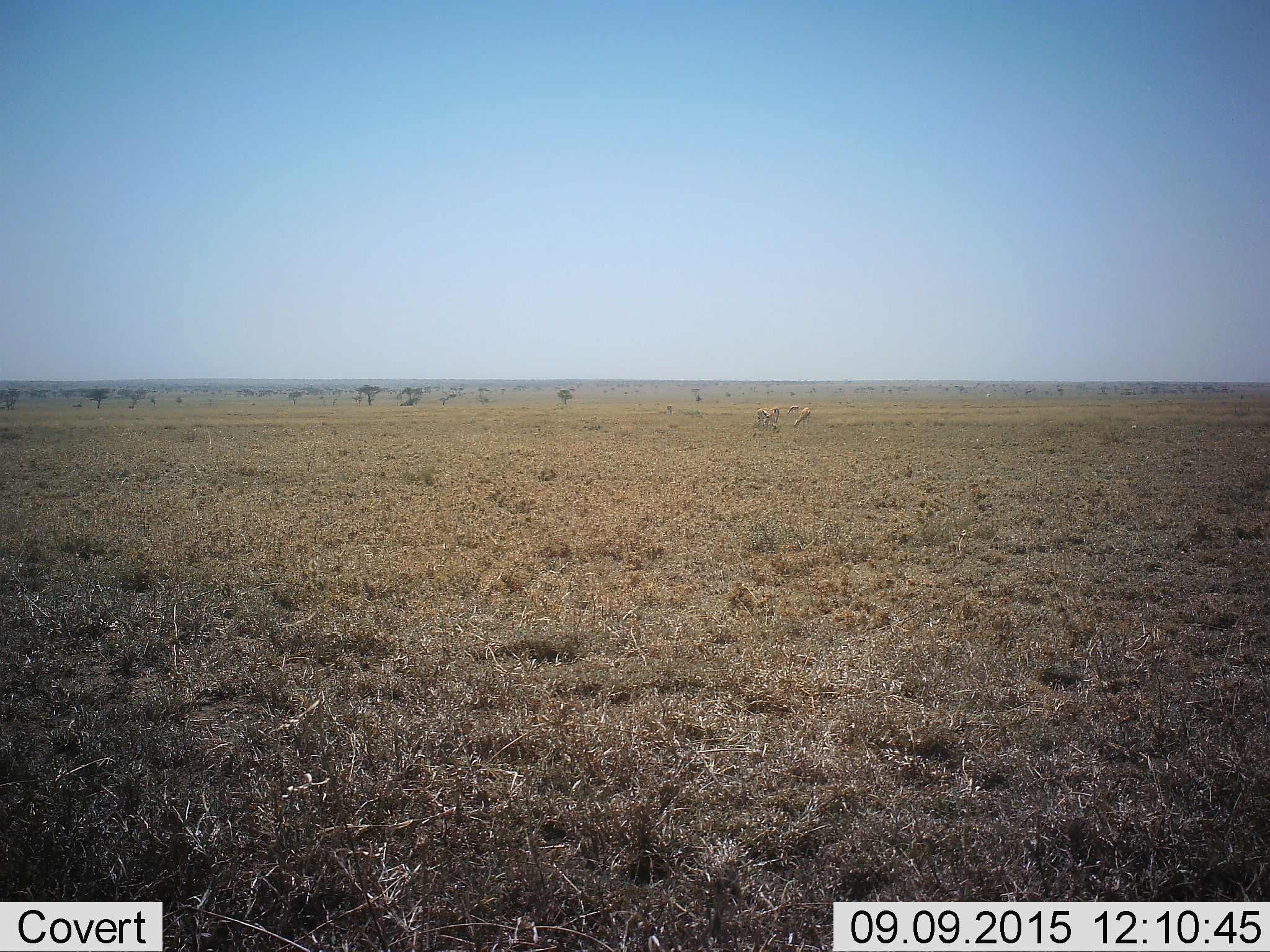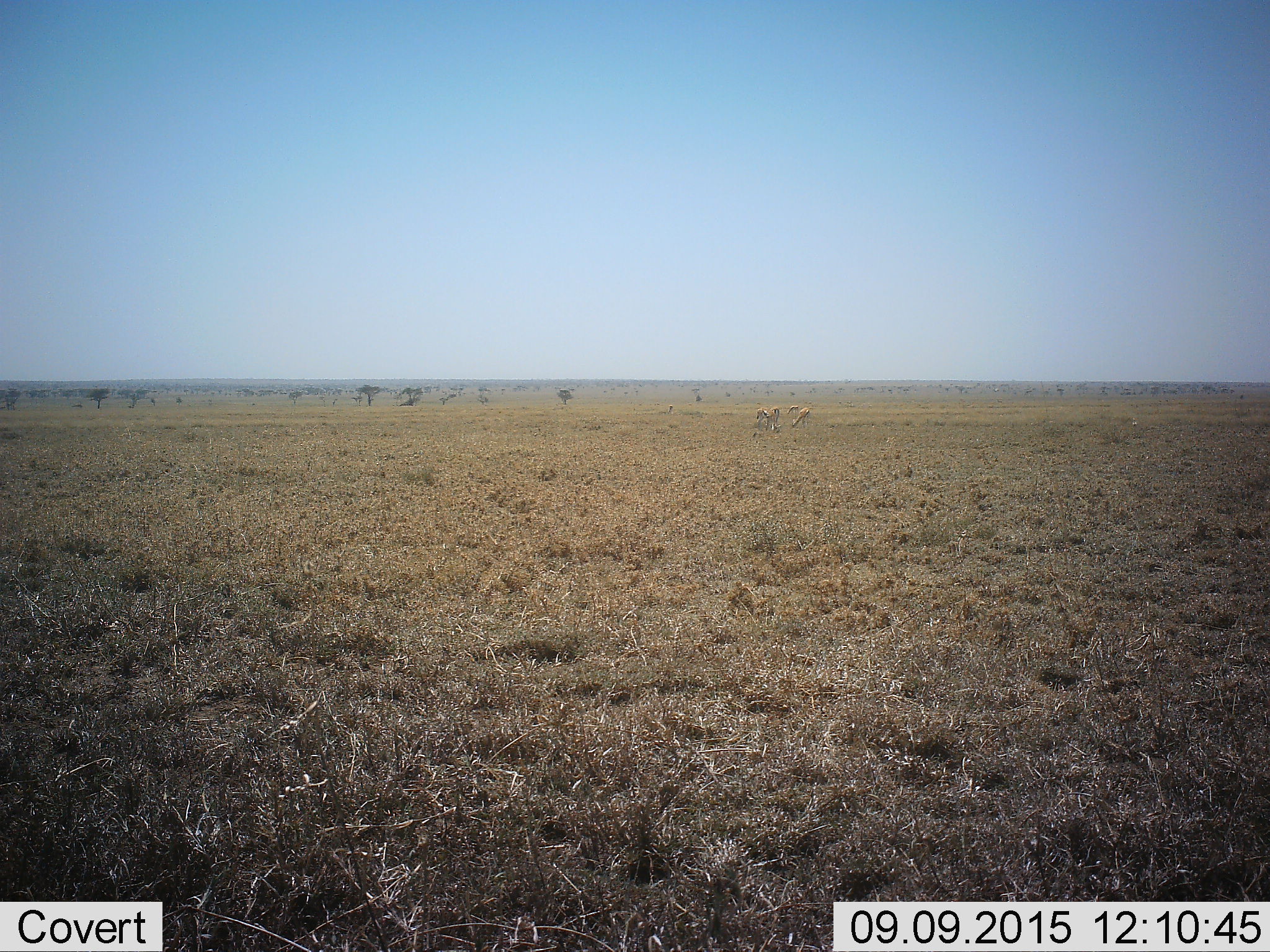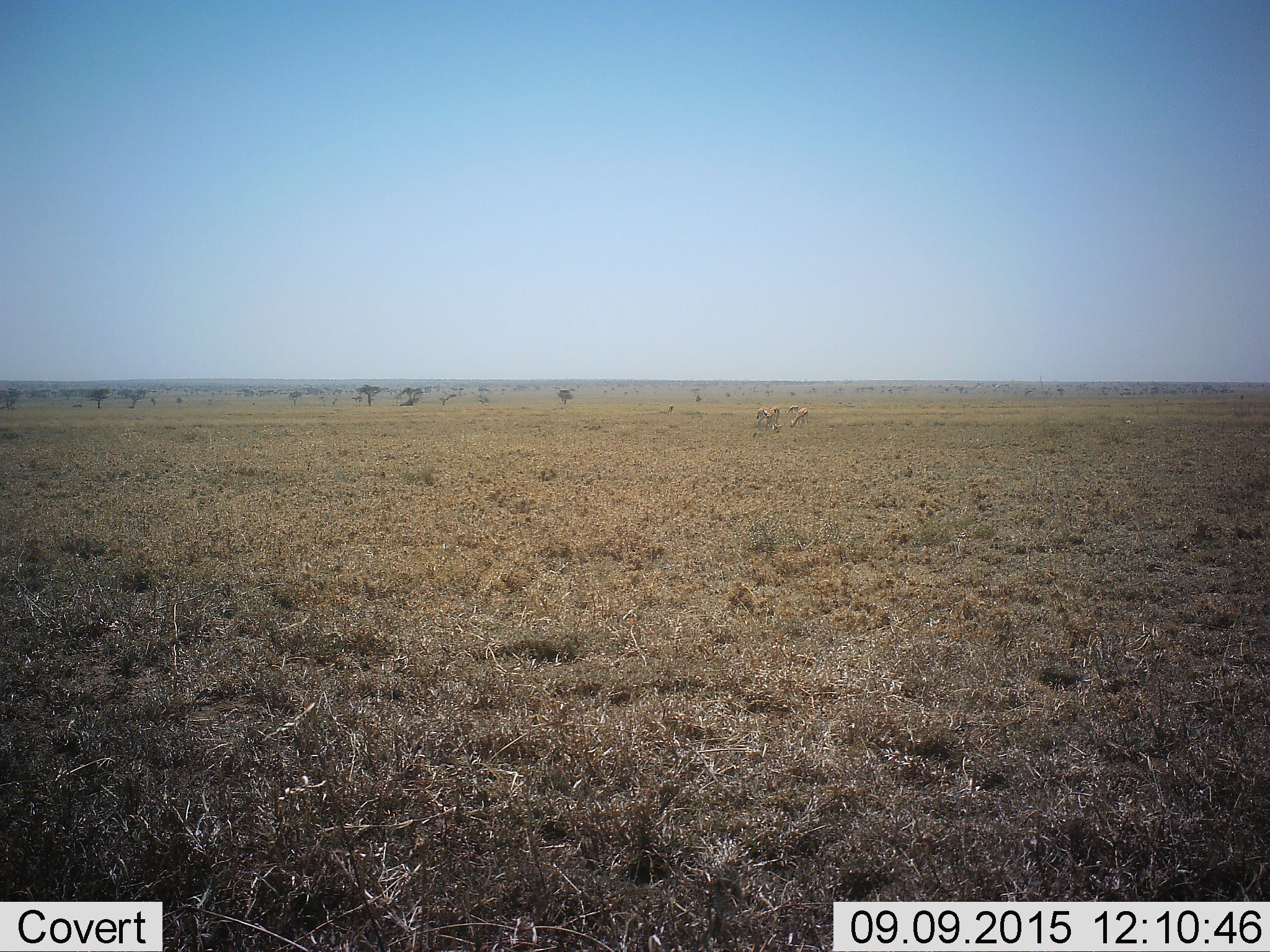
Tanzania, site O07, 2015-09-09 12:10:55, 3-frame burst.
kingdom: Animalia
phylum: Chordata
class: Mammalia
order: Artiodactyla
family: Bovidae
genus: Eudorcas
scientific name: Eudorcas thomsonii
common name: thomson's gazelle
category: gazellethomsons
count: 5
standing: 60%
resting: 0%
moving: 20%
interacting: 0%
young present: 0%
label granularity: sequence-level